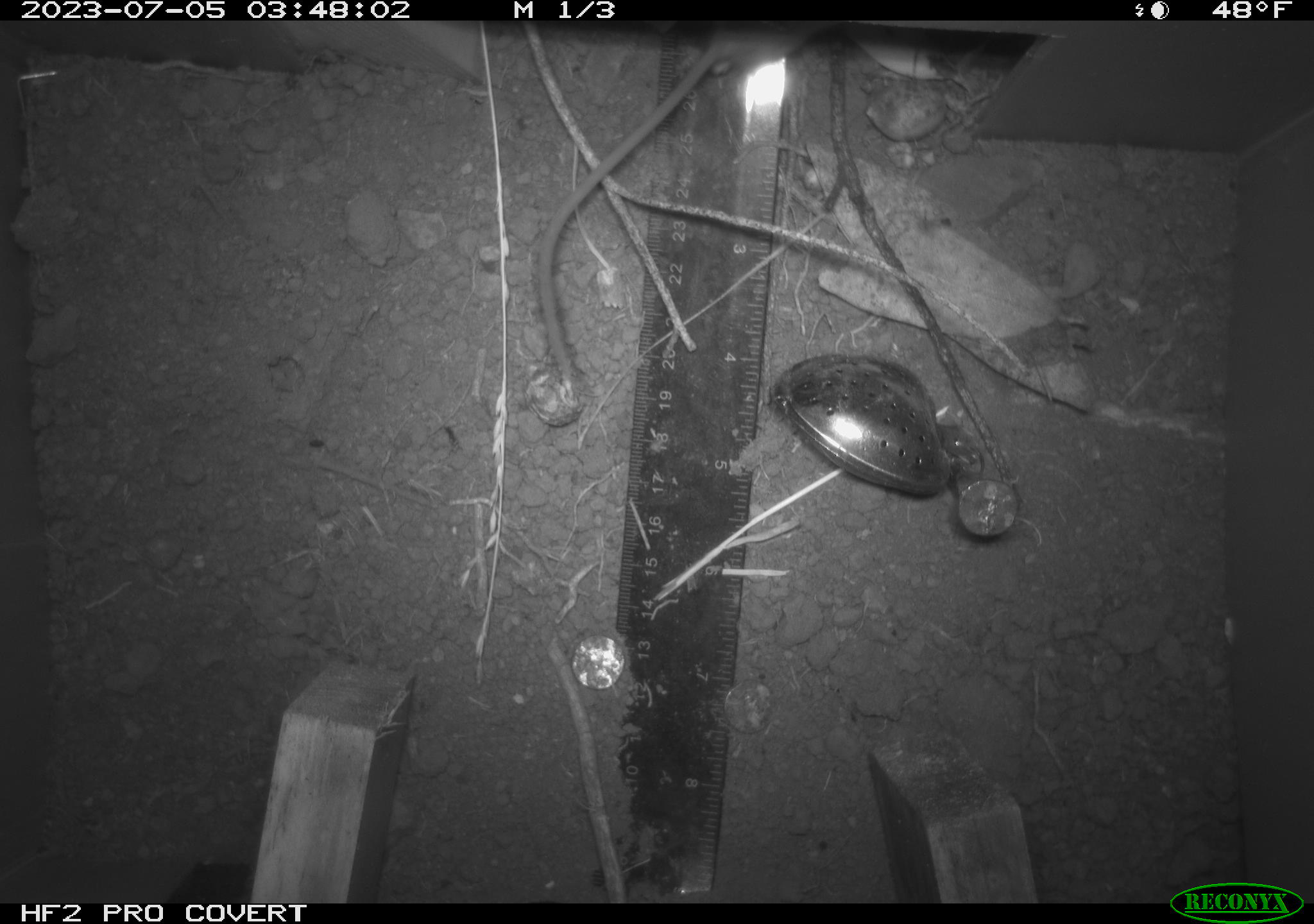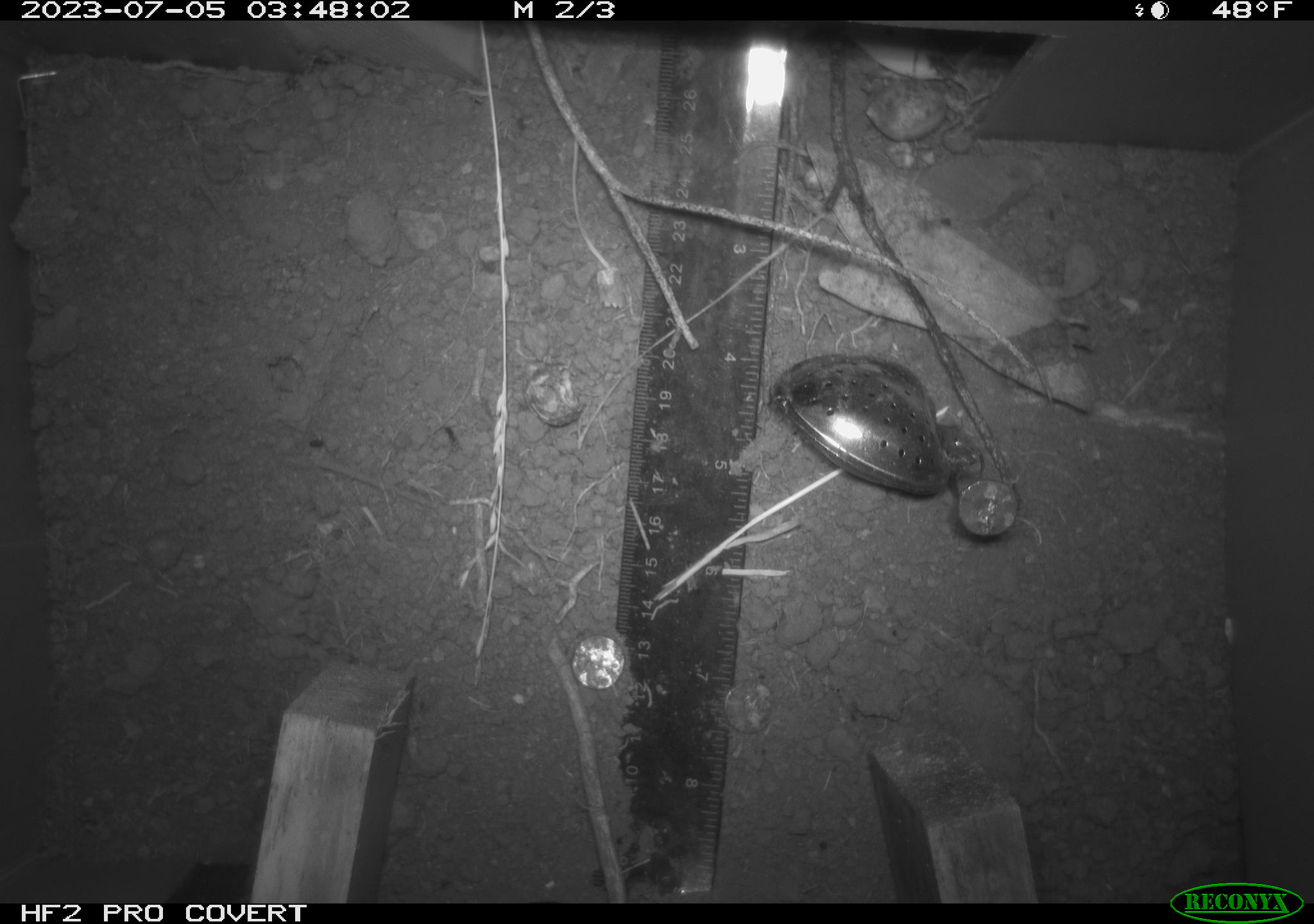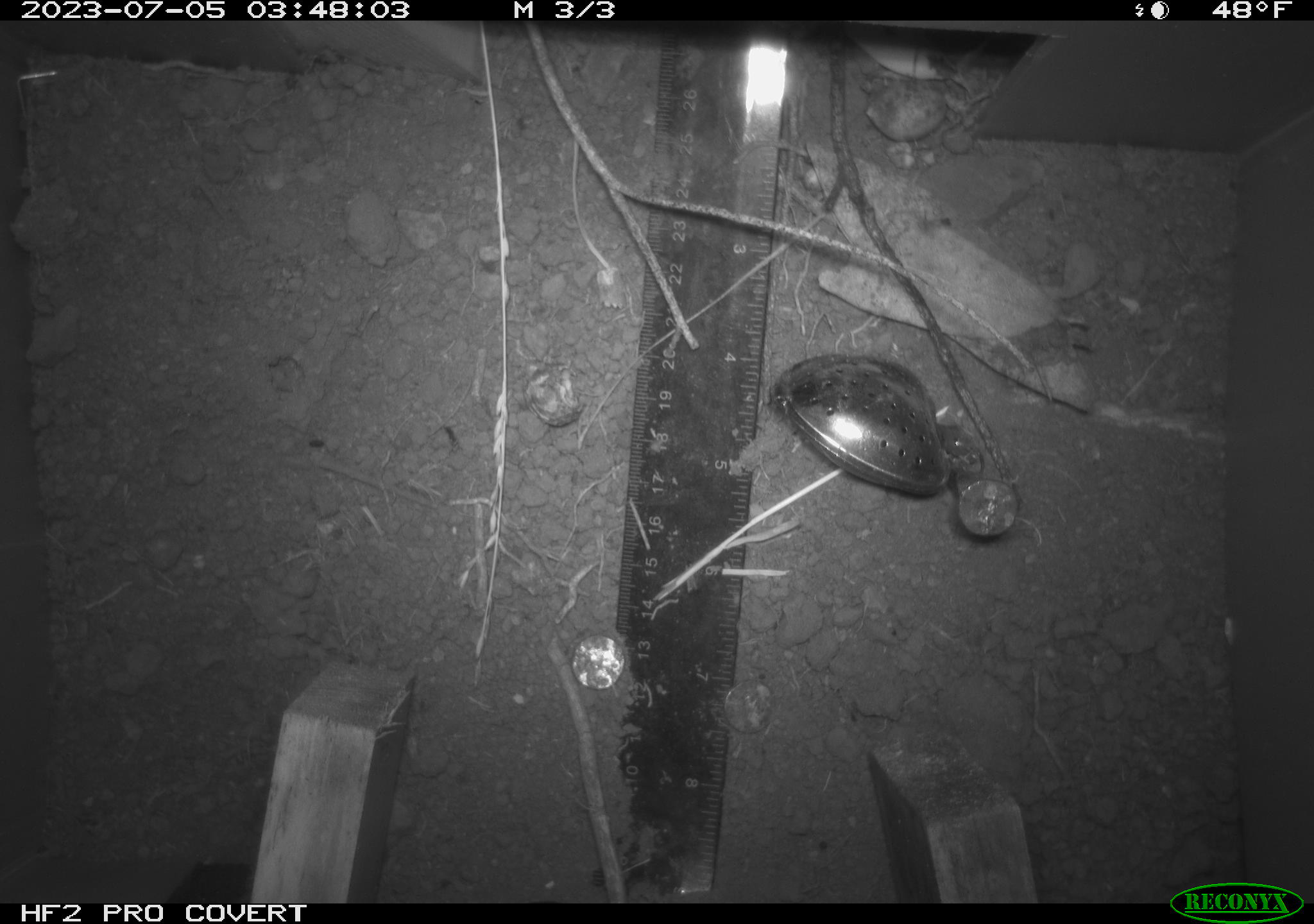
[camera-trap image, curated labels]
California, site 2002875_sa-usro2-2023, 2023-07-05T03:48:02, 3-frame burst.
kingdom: Animalia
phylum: Chordata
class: Mammalia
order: Rodentia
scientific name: Rodentia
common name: mouse species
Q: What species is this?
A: Mouse species (Rodentia).